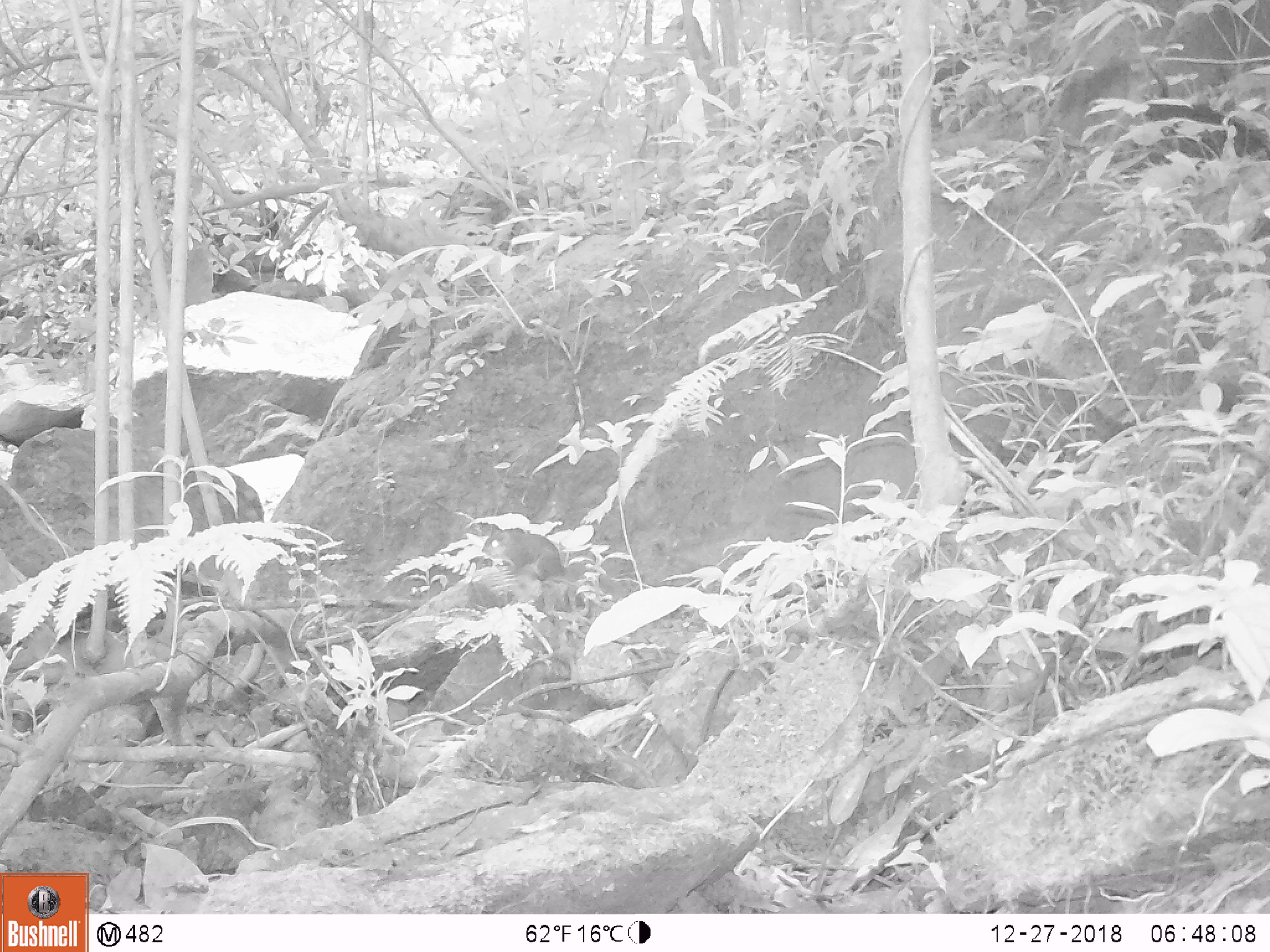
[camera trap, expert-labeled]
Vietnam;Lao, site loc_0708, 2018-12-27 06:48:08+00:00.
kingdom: Animalia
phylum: Chordata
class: Mammalia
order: Rodentia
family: Sciuridae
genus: Dremomys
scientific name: Dremomys rufigenis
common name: red-cheeked squirrel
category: red cheeked squirrel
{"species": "red cheeked squirrel (red-cheeked squirrel) (Dremomys rufigenis)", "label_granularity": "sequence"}